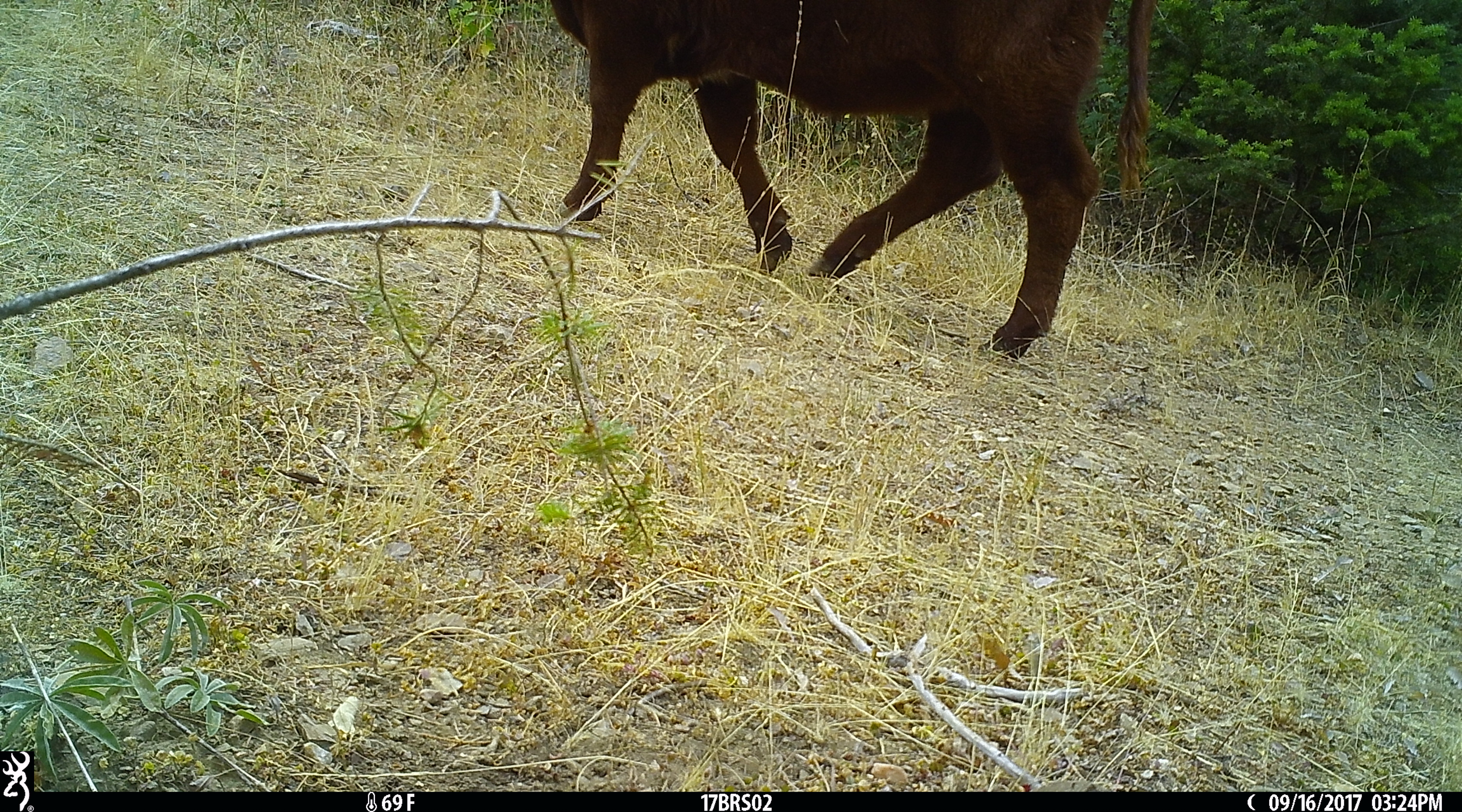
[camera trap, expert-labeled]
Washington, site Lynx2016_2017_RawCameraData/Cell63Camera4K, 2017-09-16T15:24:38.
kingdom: Animalia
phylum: Chordata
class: Mammalia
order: Artiodactyla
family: Bovidae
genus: Bos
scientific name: Bos taurus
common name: domestic cattle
Domestic cattle (Bos taurus). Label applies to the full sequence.